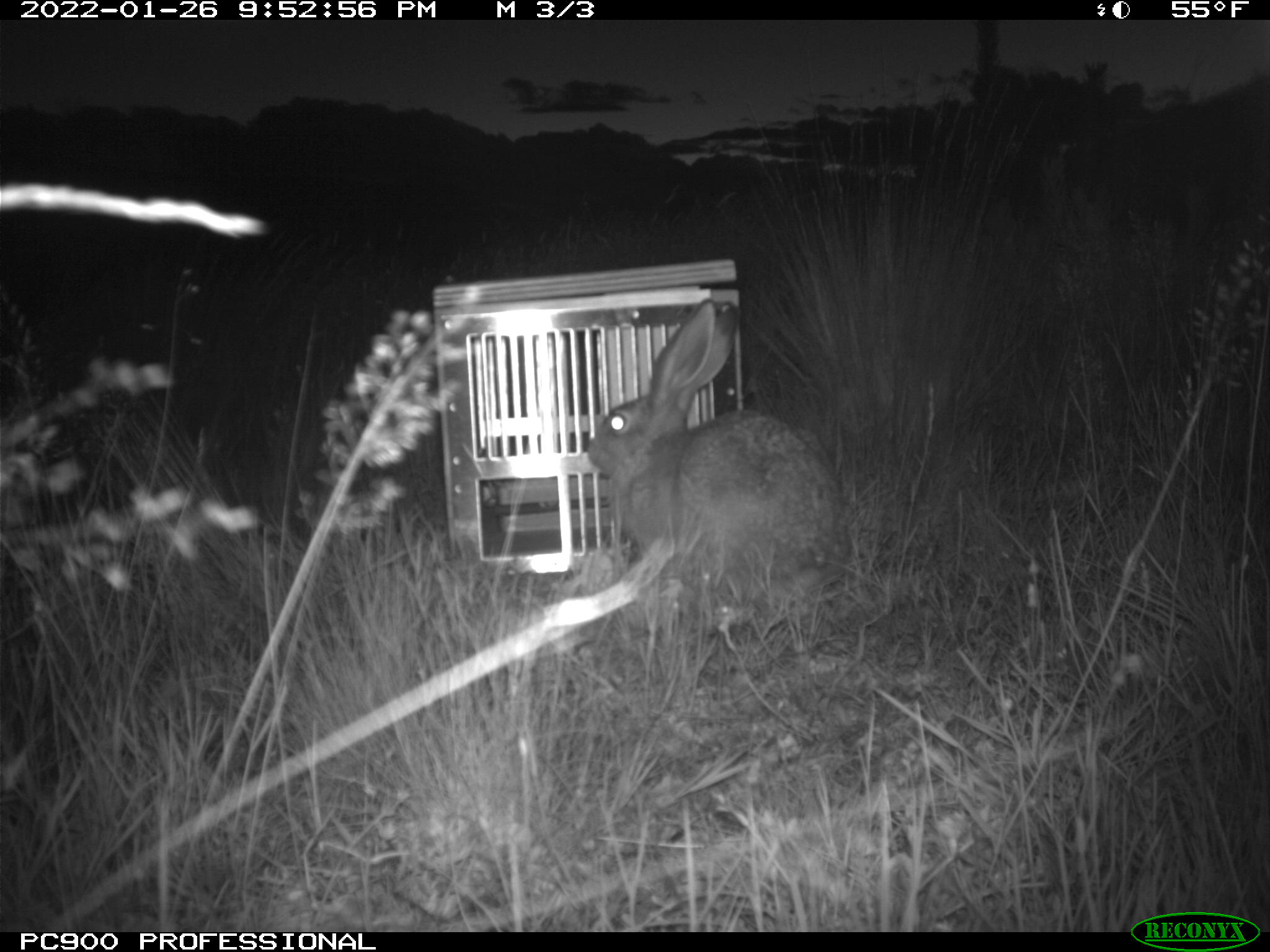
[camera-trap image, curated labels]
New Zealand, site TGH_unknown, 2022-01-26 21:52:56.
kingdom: Animalia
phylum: Chordata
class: Mammalia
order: Lagomorpha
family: Leporidae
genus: Lepus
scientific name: Lepus europaeus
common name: brown hare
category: hare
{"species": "hare (brown hare) (Lepus europaeus)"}